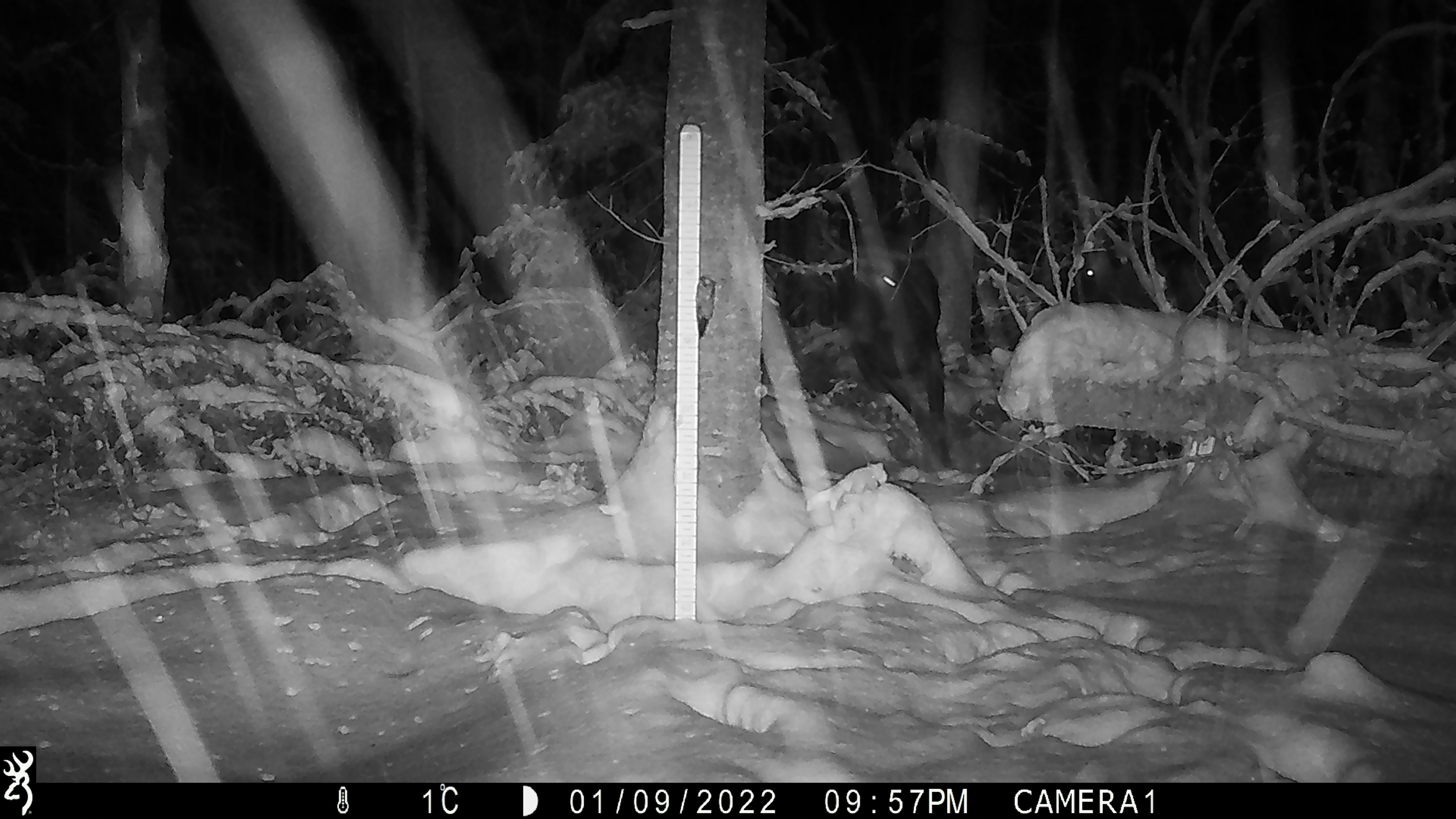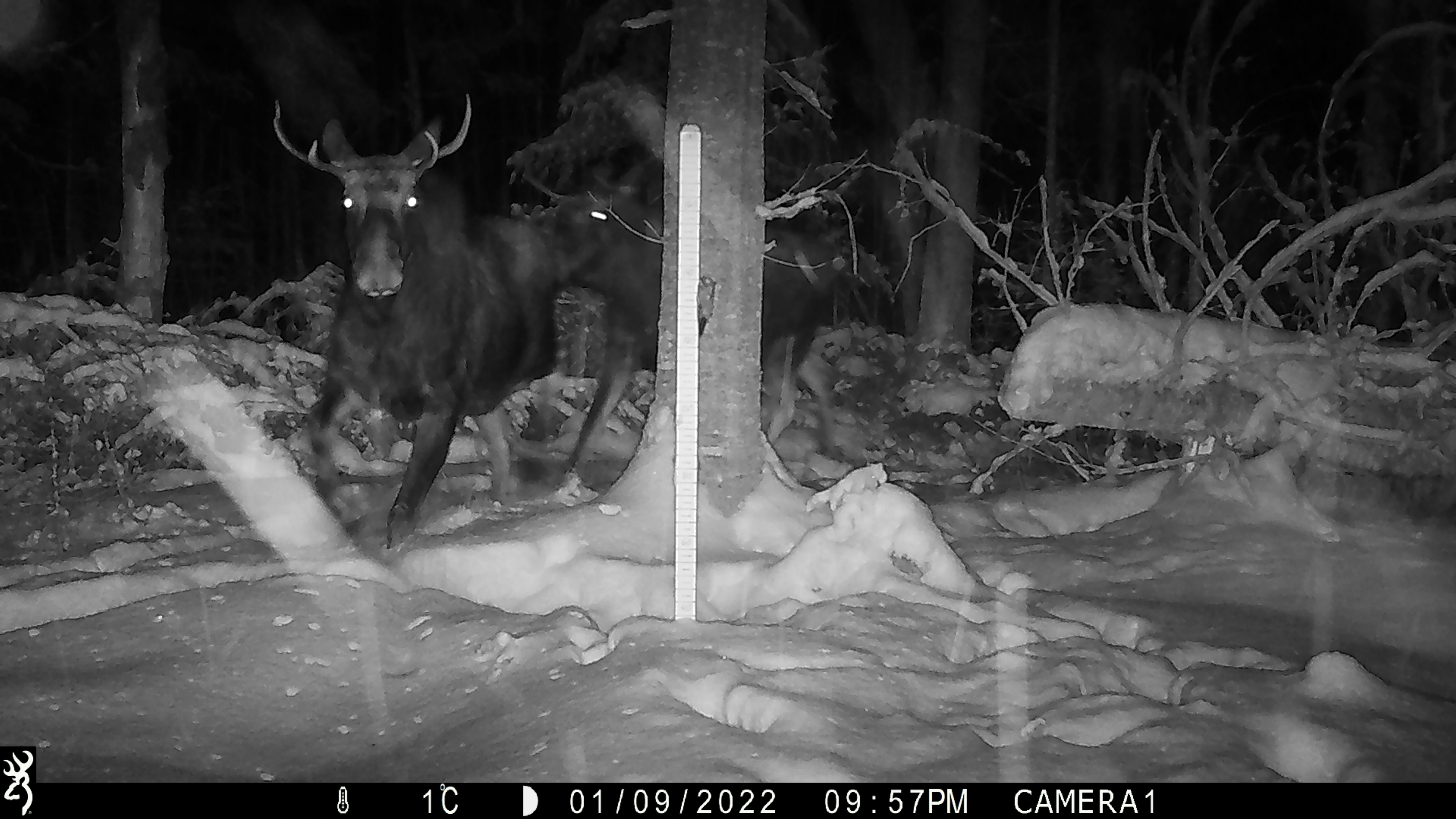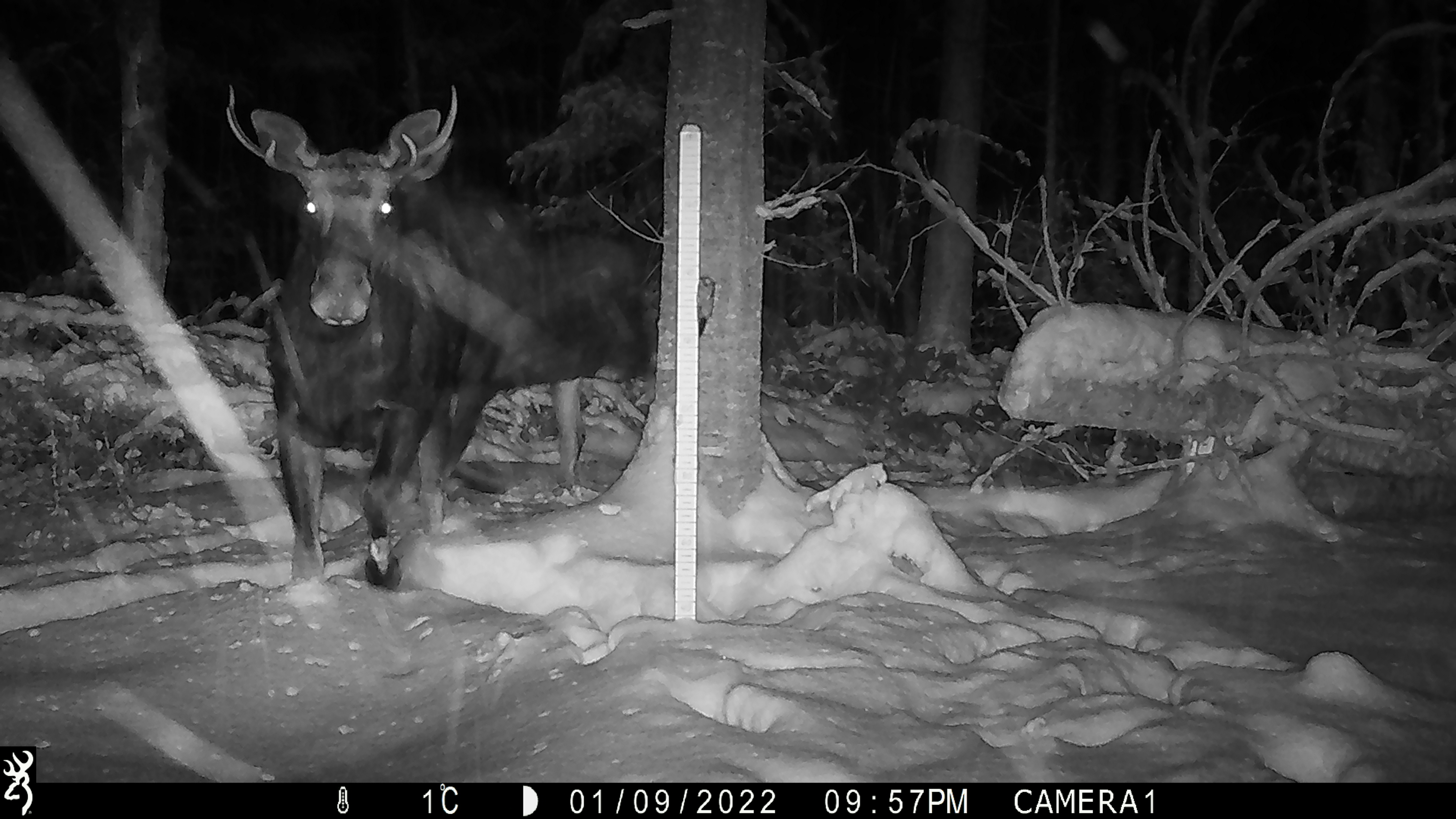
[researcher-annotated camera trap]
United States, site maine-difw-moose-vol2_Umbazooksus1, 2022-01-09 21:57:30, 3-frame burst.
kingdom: Animalia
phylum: Chordata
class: Mammalia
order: Artiodactyla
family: Cervidae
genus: Alces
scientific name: Alces alces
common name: moose